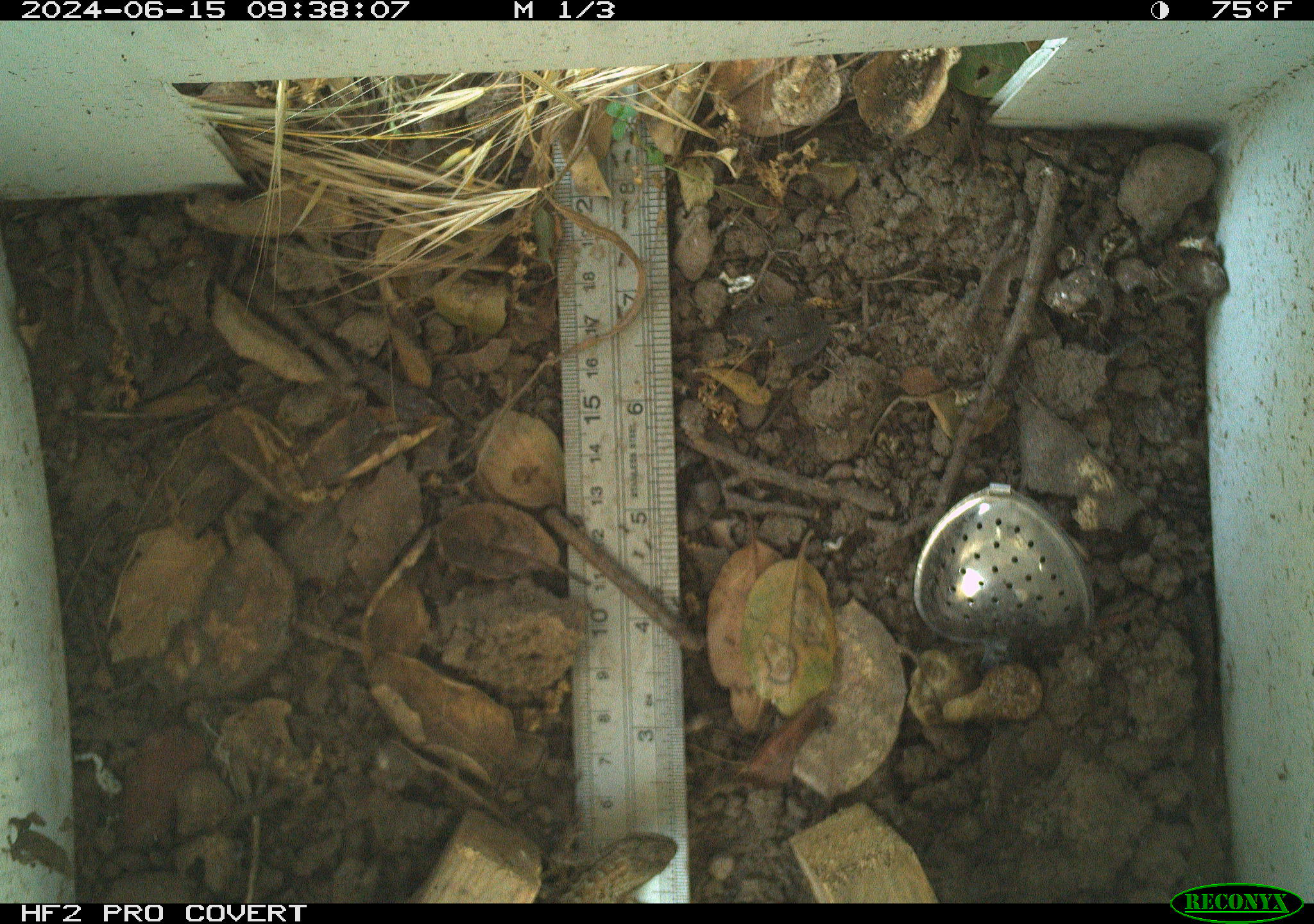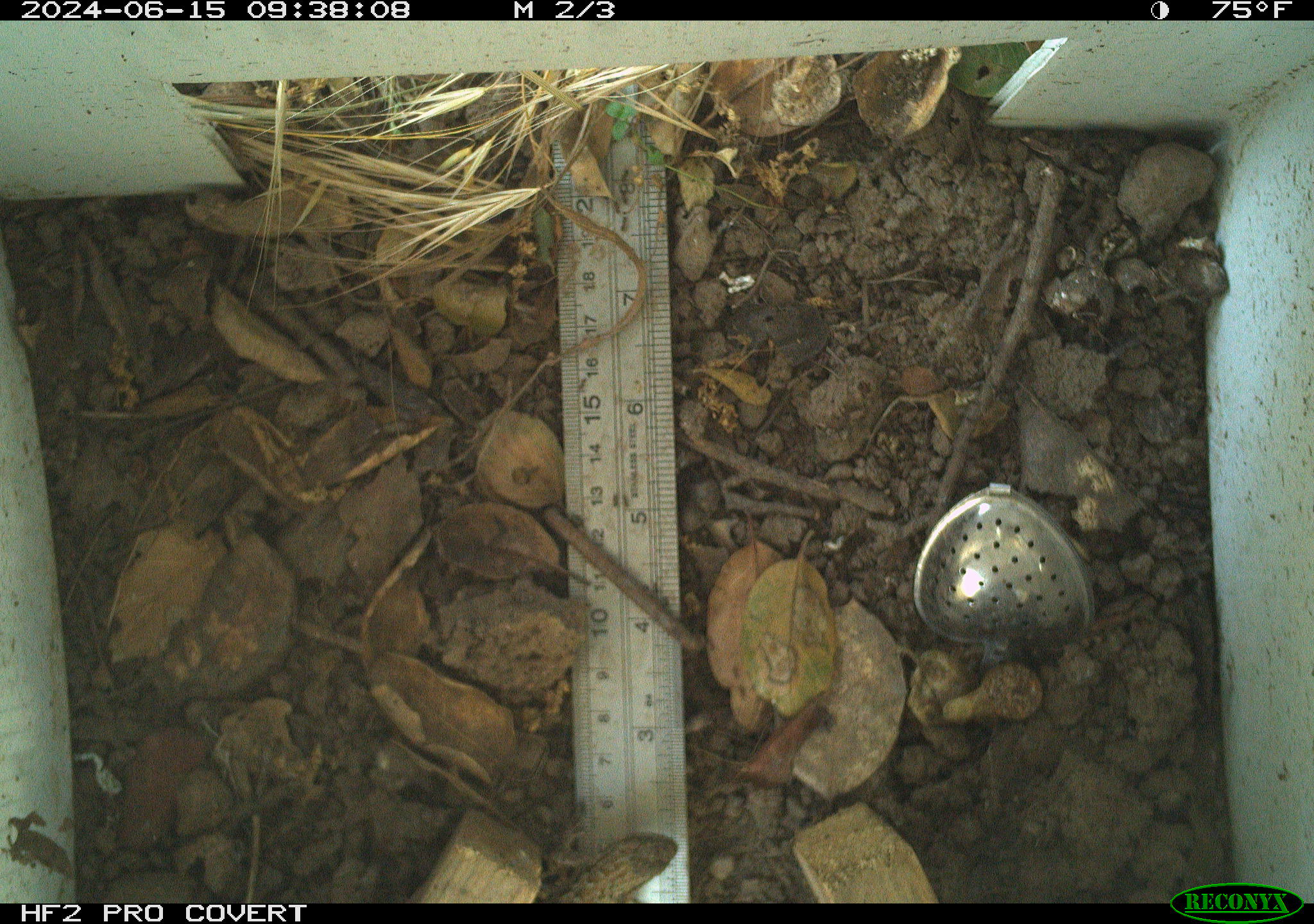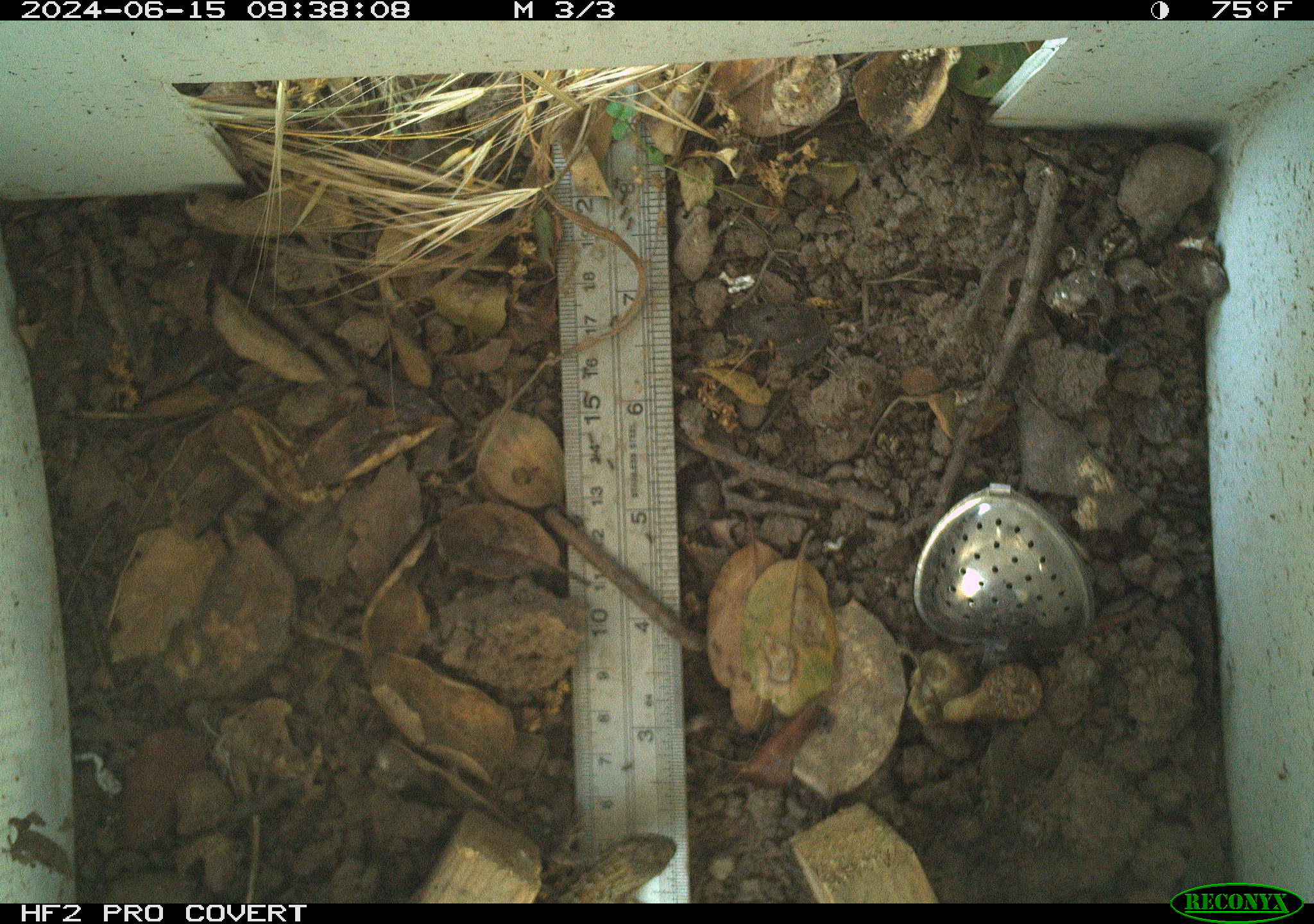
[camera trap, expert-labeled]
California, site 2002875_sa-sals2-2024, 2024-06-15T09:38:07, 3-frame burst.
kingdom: Animalia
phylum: Chordata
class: Reptilia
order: Squamata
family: Phrynosomatidae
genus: Sceloporus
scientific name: Sceloporus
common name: spiny lizards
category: sceloporus species